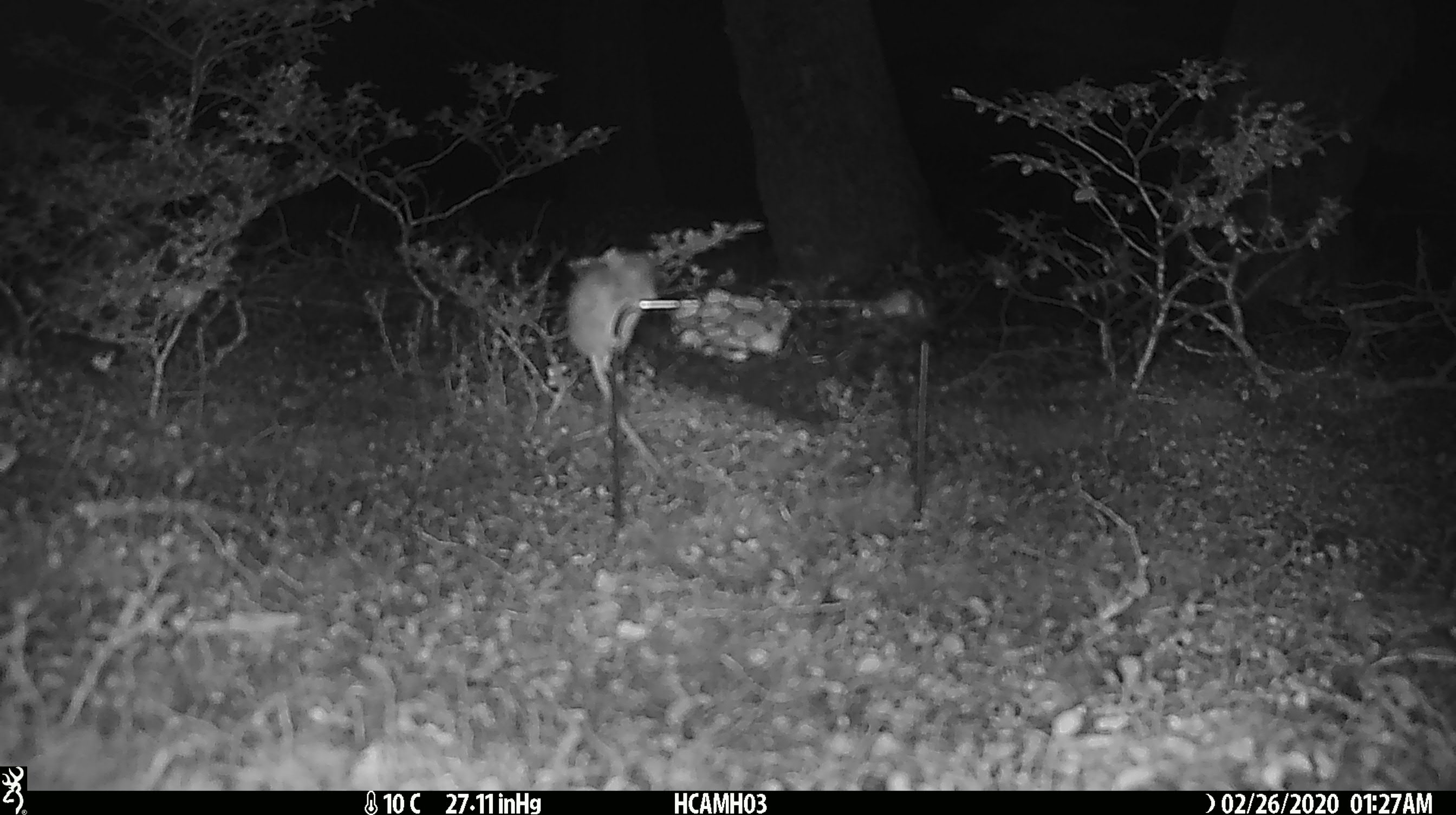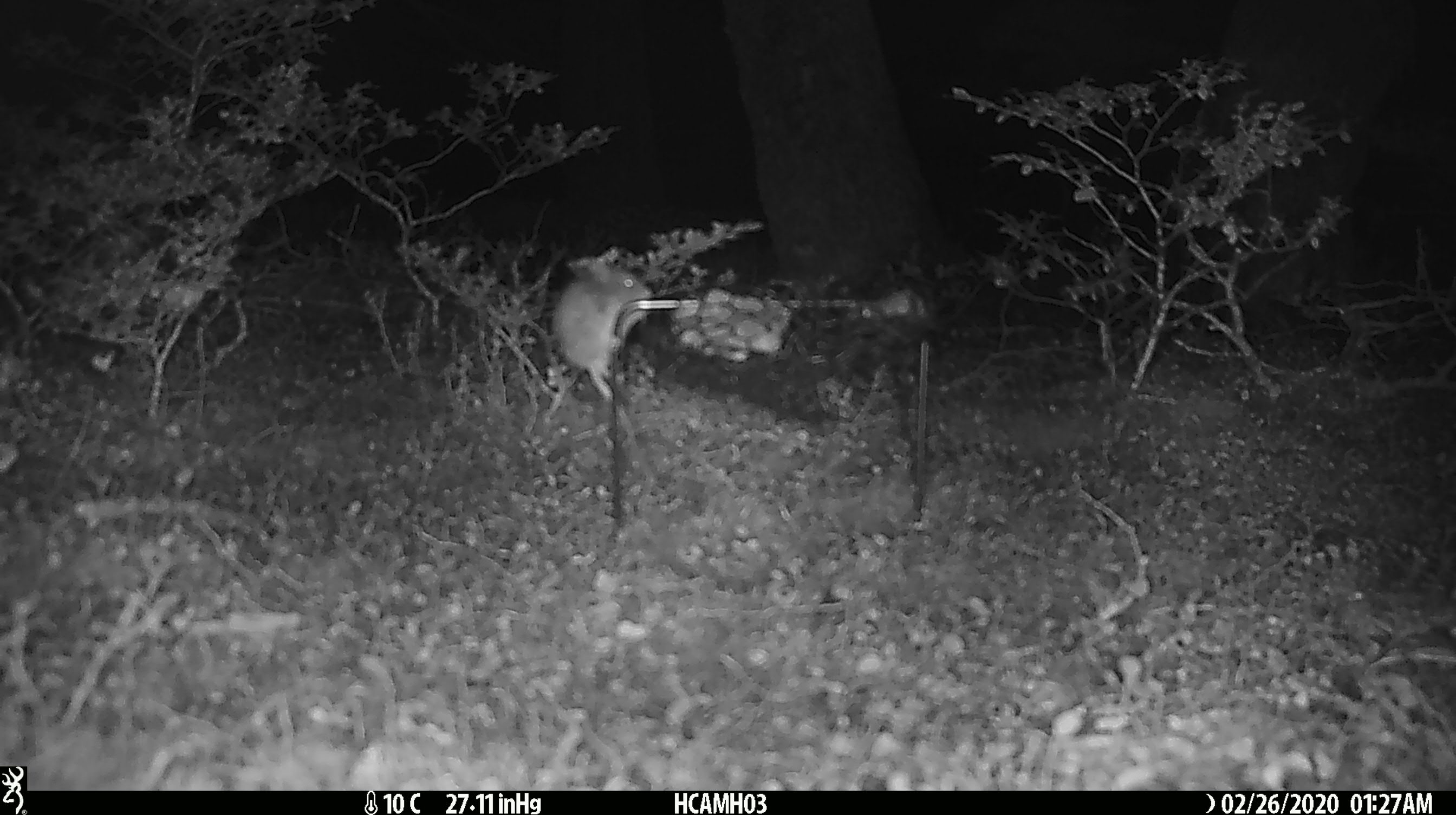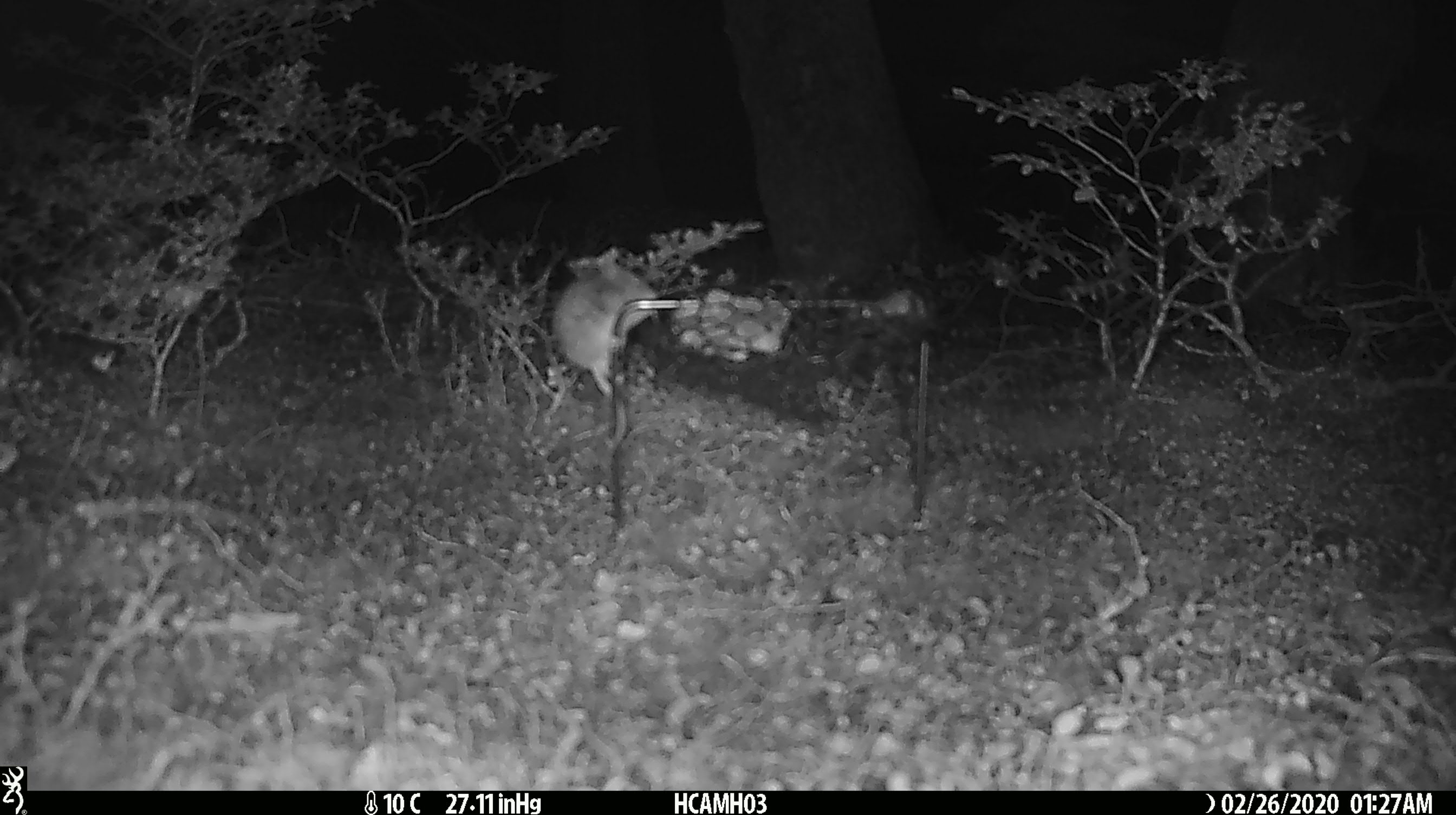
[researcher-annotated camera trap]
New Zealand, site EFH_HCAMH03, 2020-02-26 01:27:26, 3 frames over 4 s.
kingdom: Animalia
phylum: Chordata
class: Mammalia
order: Rodentia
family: Muridae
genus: Mus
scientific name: Mus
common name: mouse